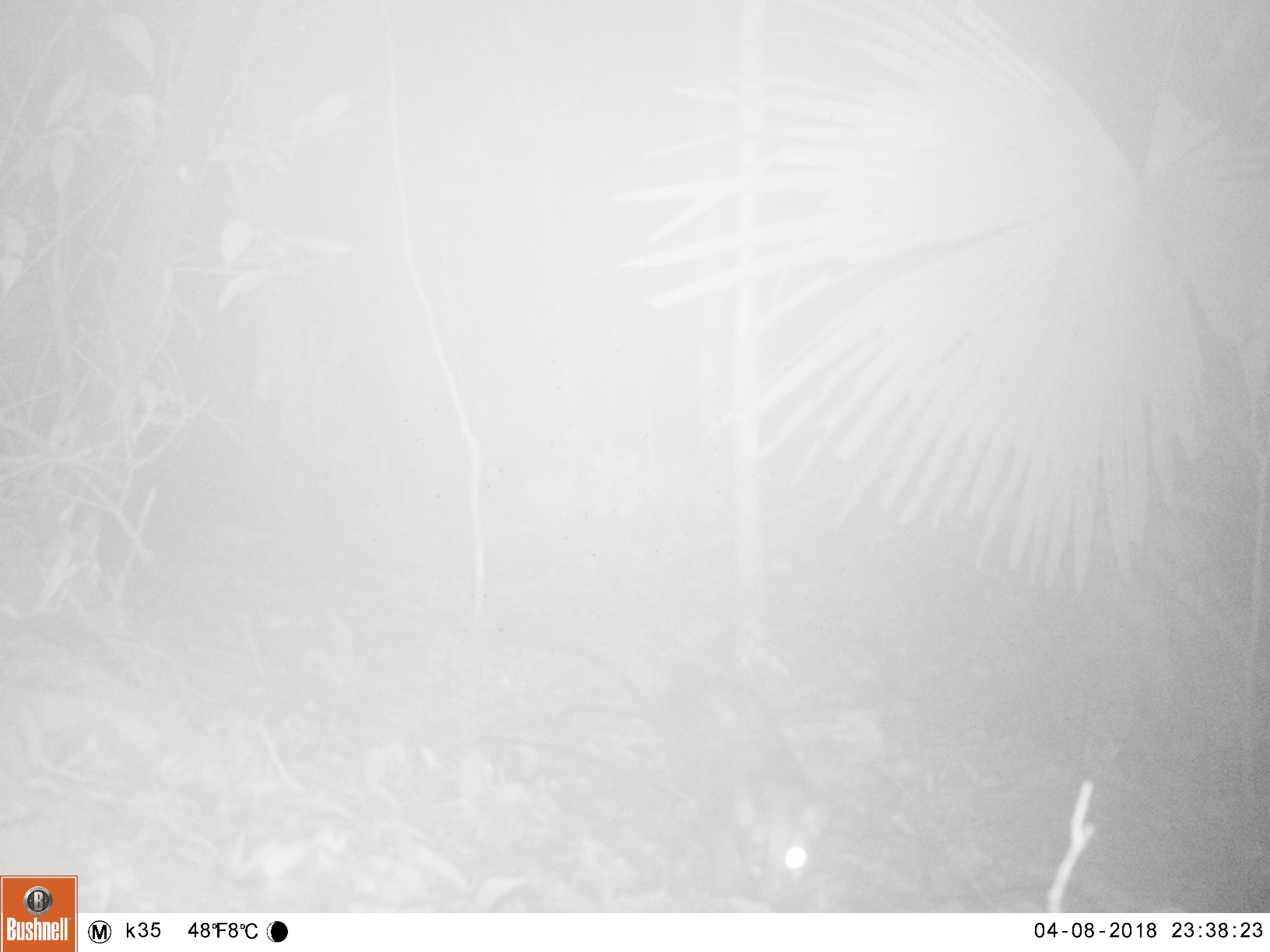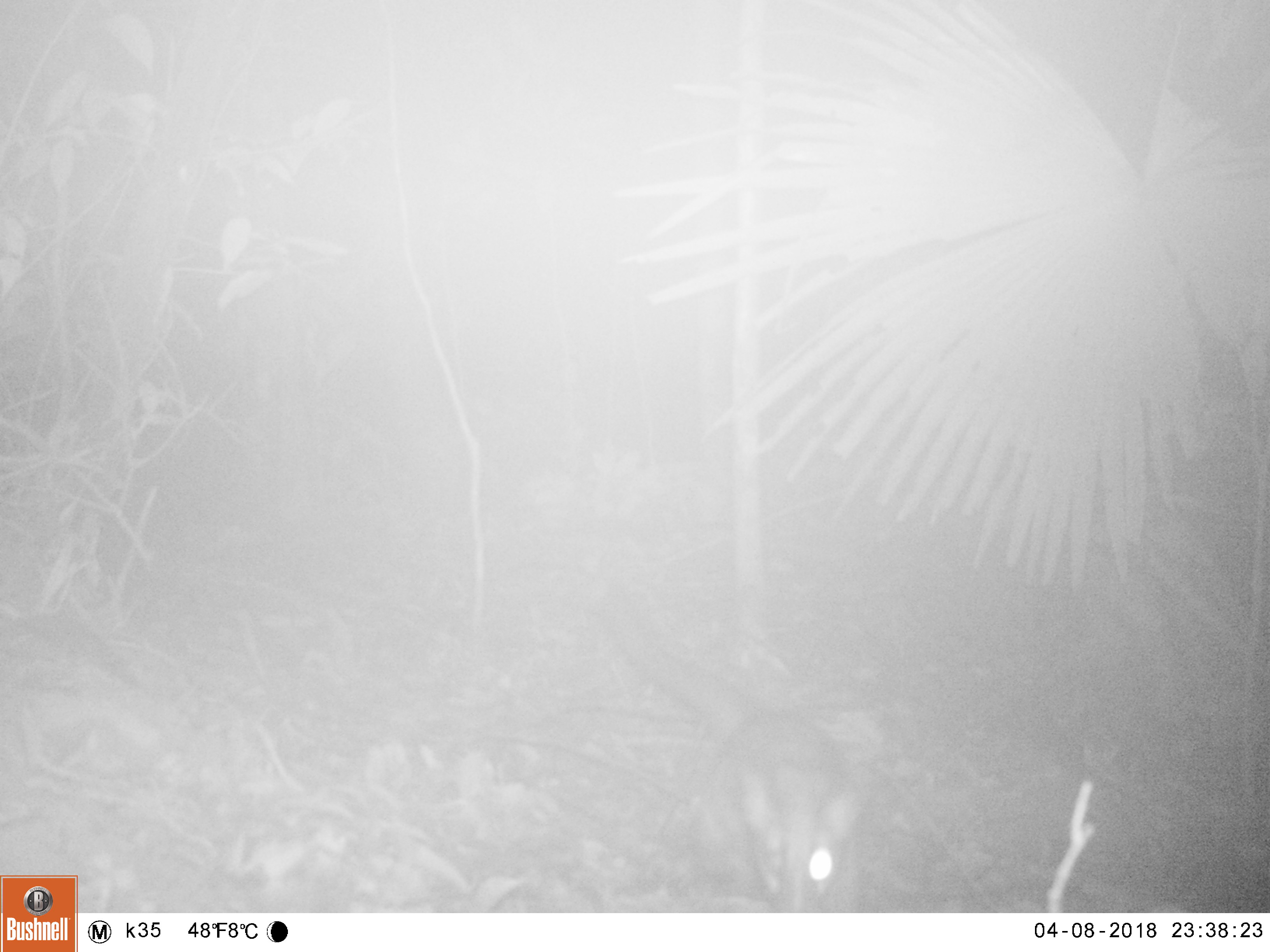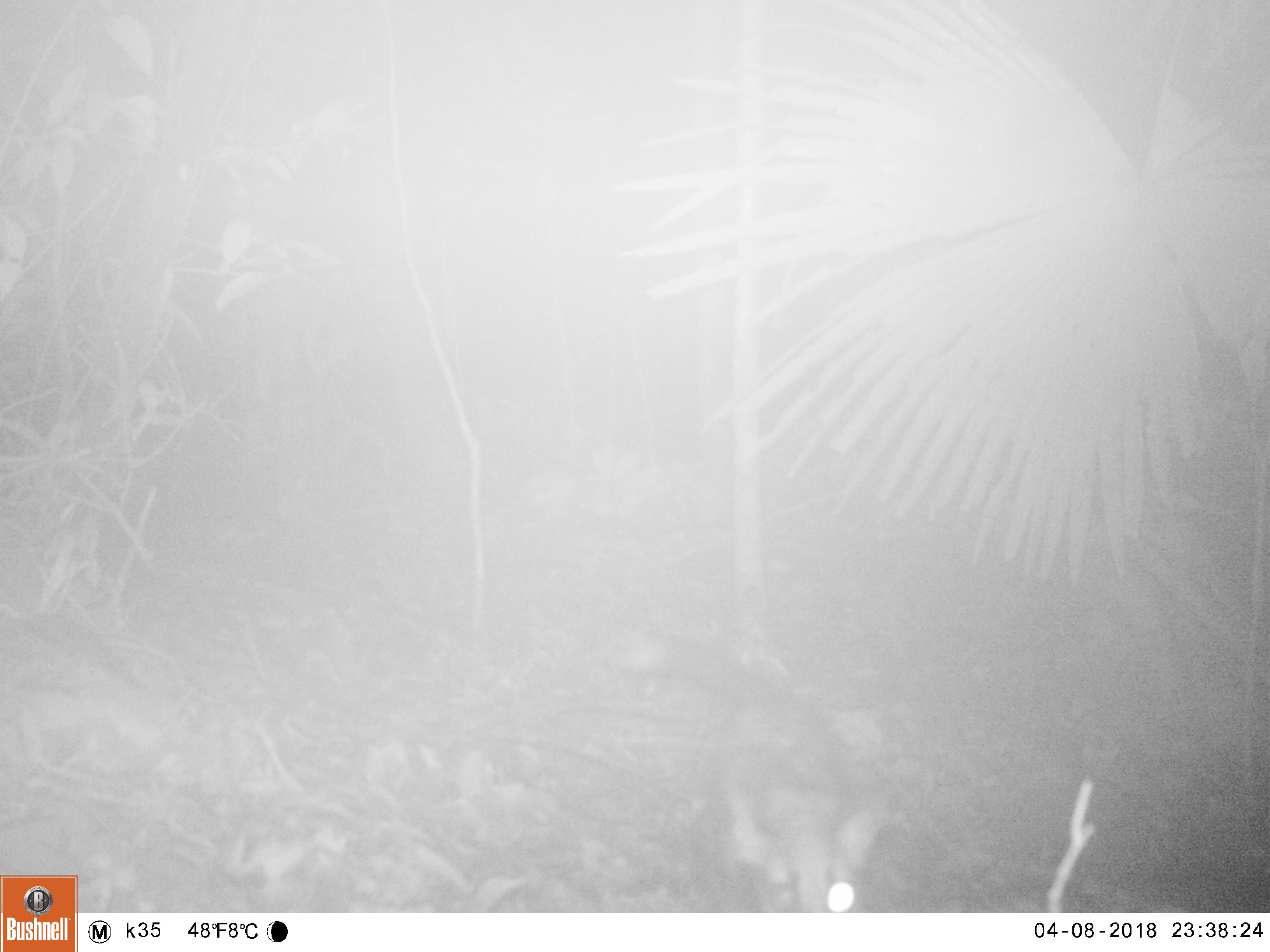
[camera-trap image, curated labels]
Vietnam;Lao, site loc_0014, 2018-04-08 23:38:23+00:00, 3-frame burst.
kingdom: Animalia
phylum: Chordata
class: Mammalia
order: Carnivora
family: Viverridae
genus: Paradoxurus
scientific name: Paradoxurus hermaphroditus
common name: common palm civet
Common palm civet (Paradoxurus hermaphroditus). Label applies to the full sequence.